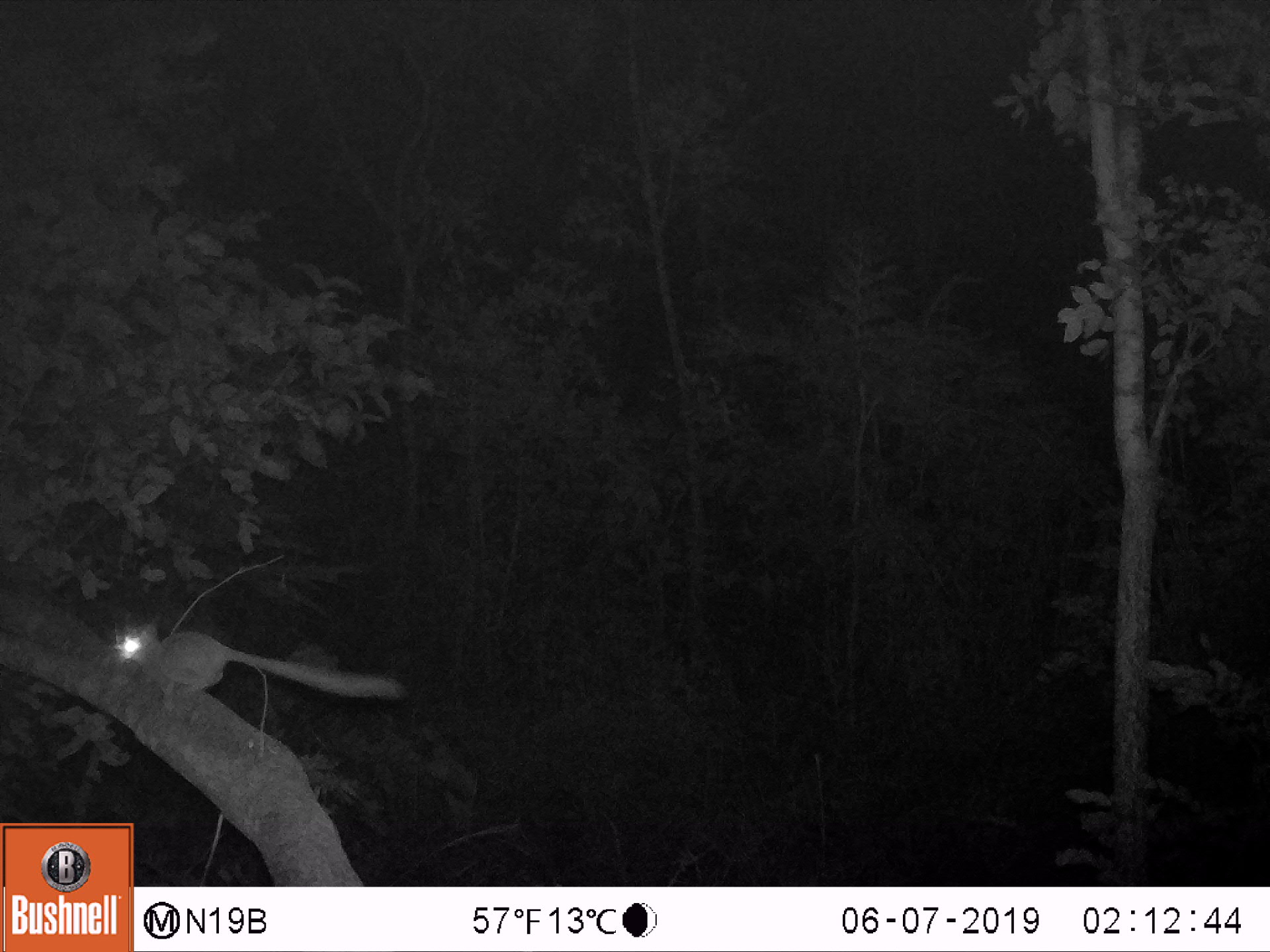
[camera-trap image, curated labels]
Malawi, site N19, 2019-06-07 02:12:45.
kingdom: Animalia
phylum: Chordata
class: Mammalia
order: Primates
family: Galagidae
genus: Galago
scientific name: Galago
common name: lesser bushbabies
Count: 1.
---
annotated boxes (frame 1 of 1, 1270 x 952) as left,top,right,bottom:
galago: 103,609,418,714